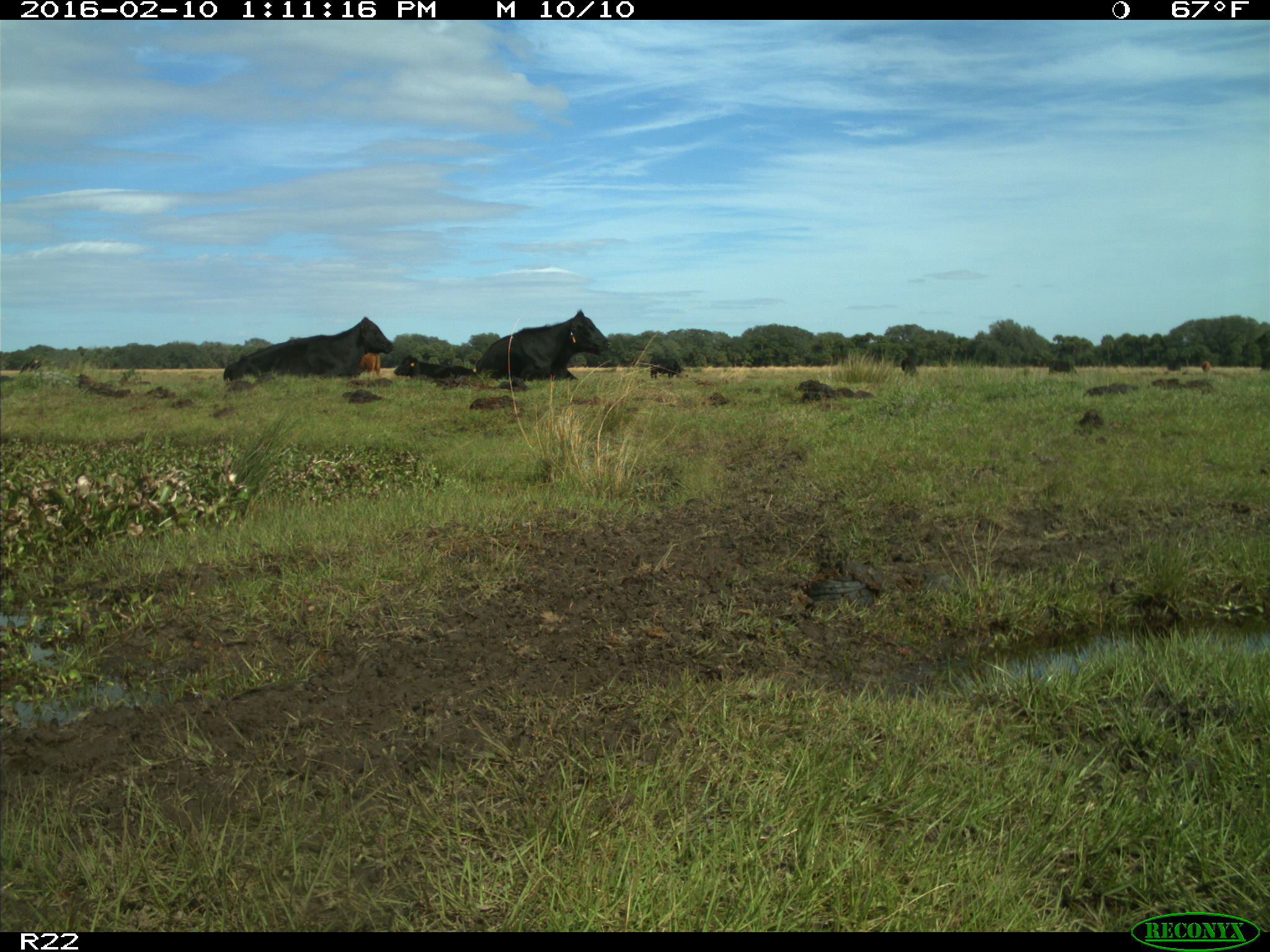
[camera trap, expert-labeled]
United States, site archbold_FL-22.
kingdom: Animalia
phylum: Chordata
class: Mammalia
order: Artiodactyla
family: Bovidae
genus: Bos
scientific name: Bos taurus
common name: domestic cow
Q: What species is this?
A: Bos taurus (domestic cow).